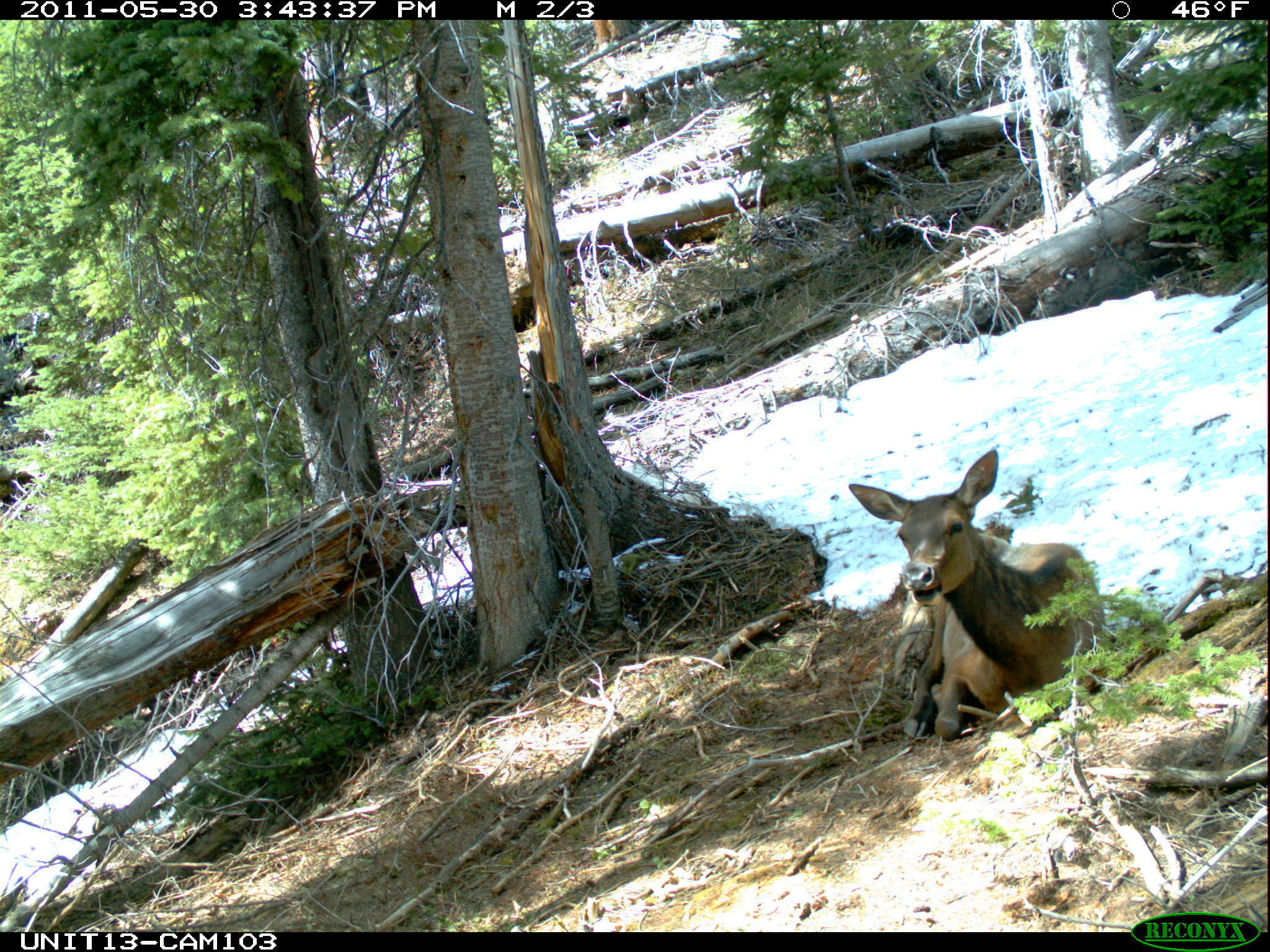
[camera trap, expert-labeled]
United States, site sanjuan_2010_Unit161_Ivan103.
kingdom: Animalia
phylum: Chordata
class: Mammalia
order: Artiodactyla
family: Cervidae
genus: Cervus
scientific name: Cervus elaphus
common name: red deer